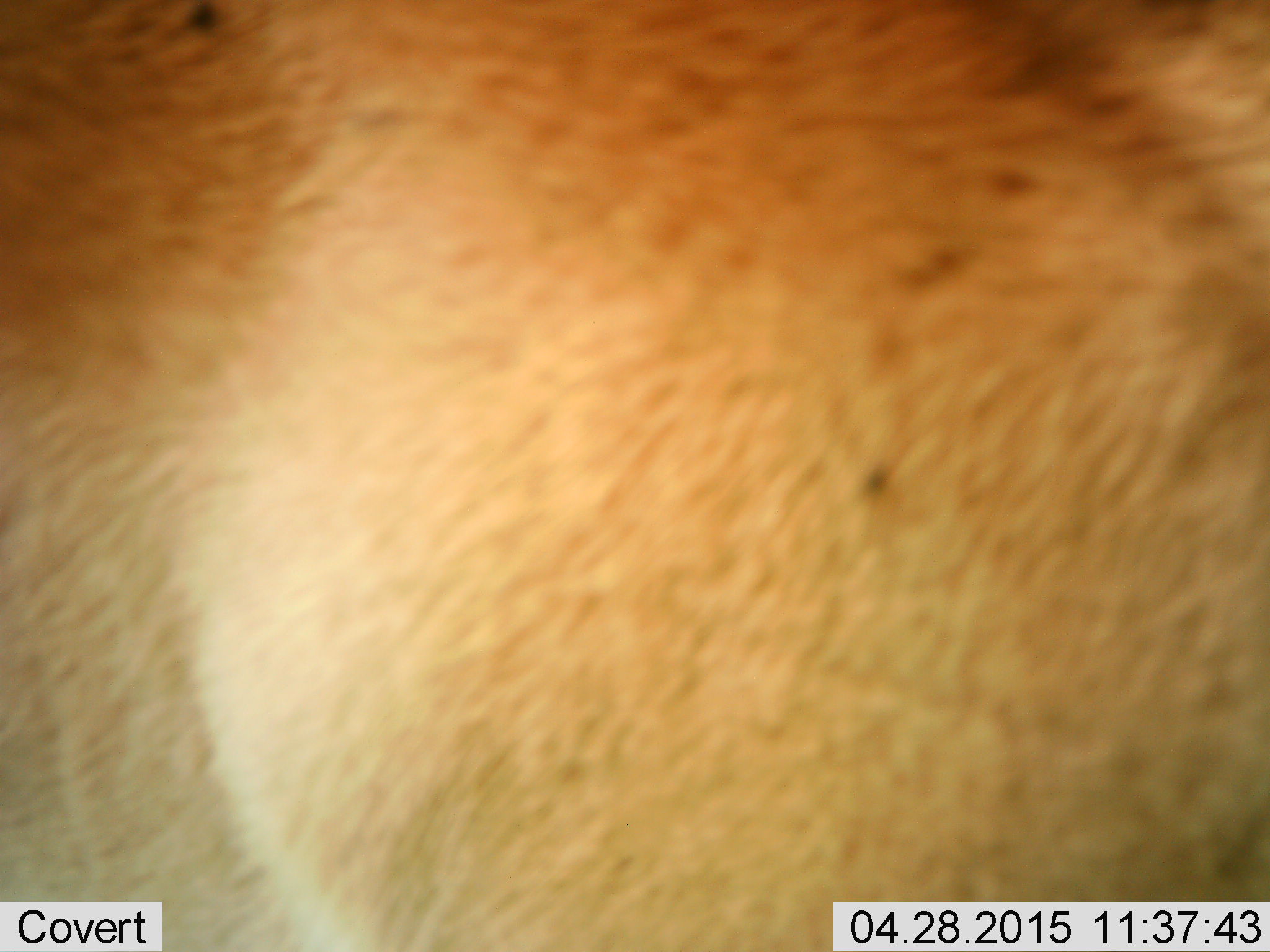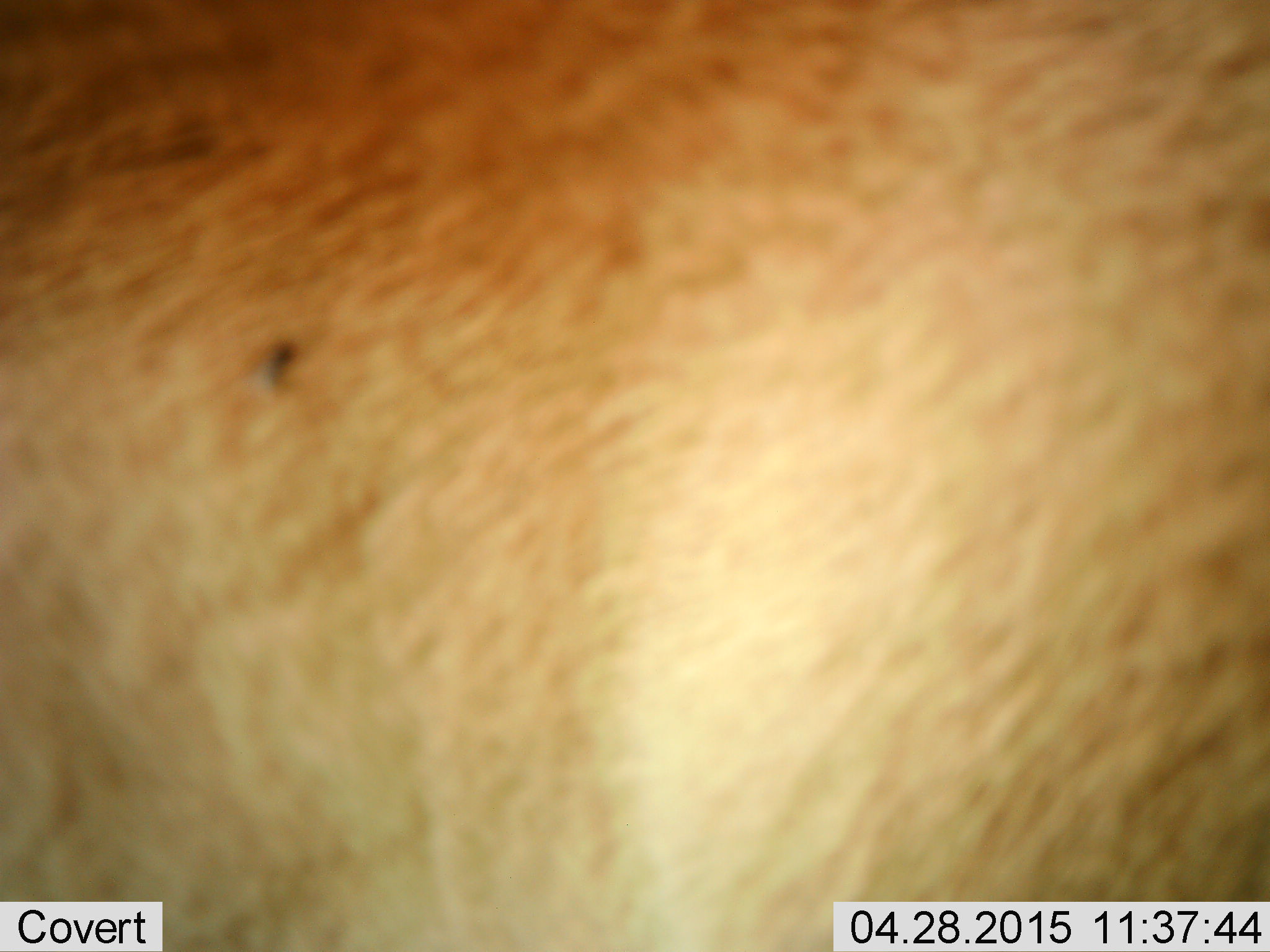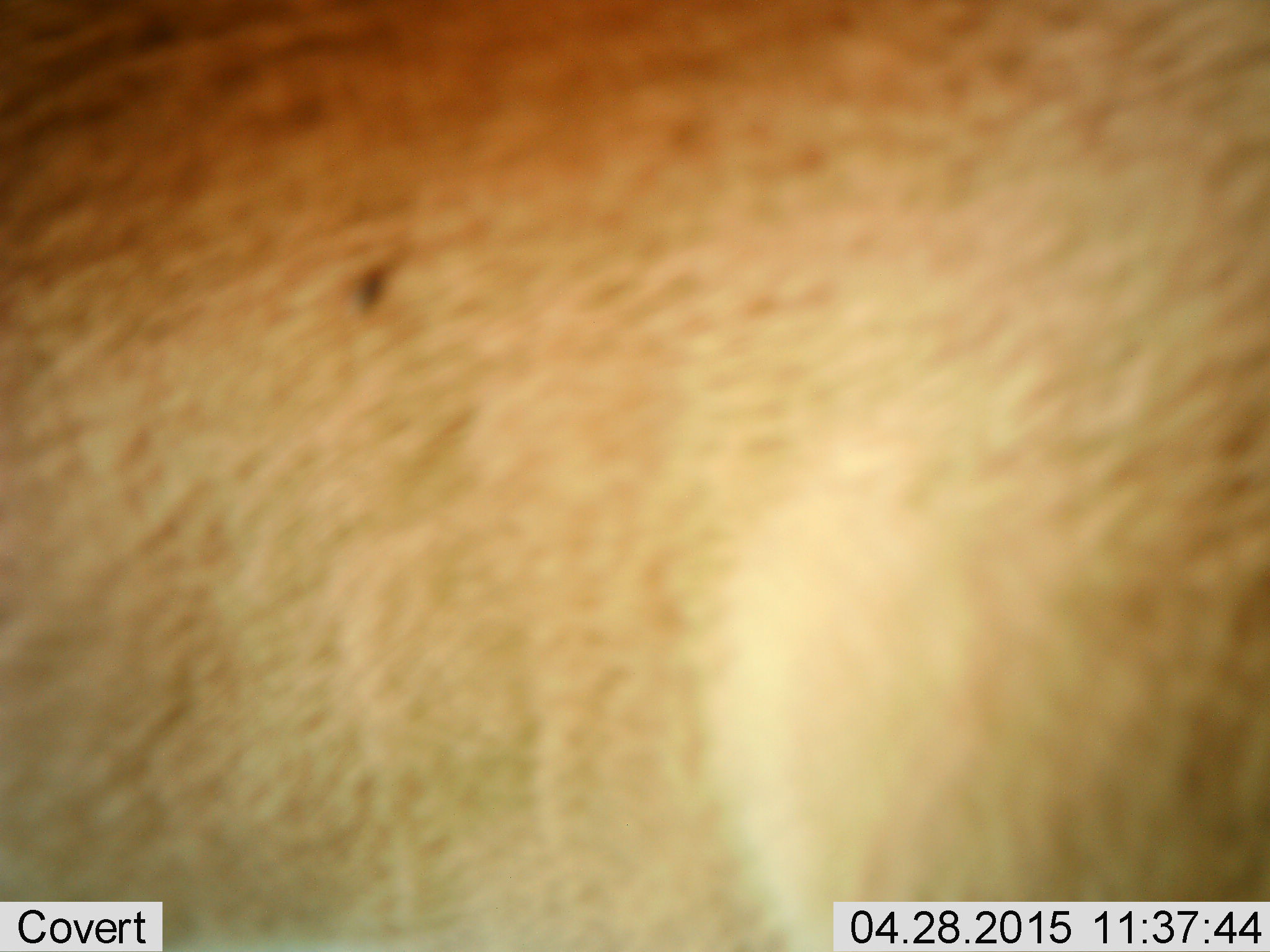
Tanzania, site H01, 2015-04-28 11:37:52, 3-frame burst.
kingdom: Animalia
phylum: Chordata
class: Mammalia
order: Artiodactyla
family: Bovidae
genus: Nanger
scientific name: Nanger granti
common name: grant's gazelle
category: gazellegrants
Gazellegrants (grant's gazelle) (Nanger granti), count 1. Behavior (volunteer vote fractions): standing 71%, resting 0%, moving 29%, interacting 0%. Young present (vote fraction): 0%. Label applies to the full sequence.